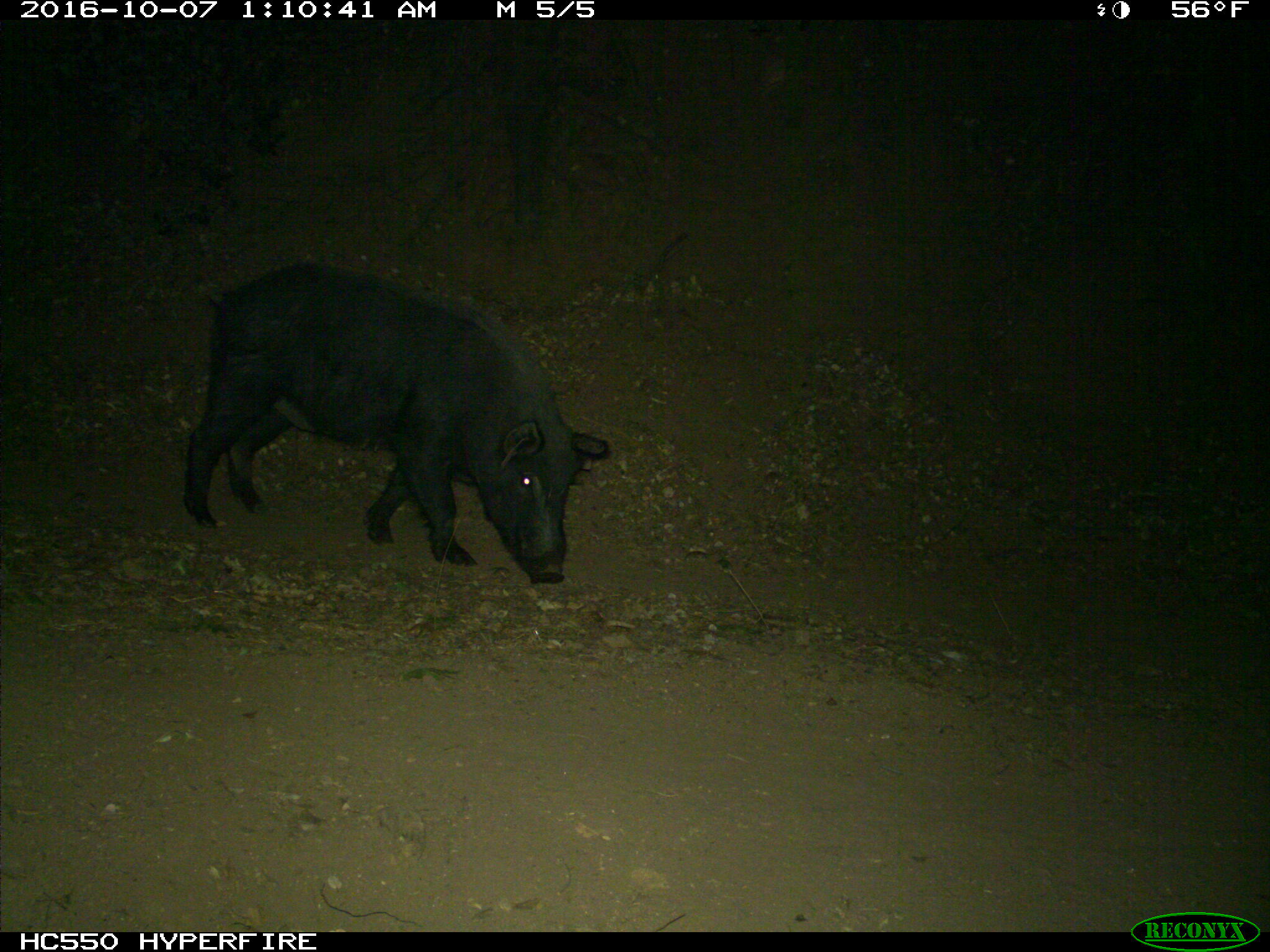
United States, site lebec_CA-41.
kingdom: Animalia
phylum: Chordata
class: Mammalia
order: Artiodactyla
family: Suidae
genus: Sus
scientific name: Sus scrofa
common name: wild boar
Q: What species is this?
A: Sus scrofa (wild boar).